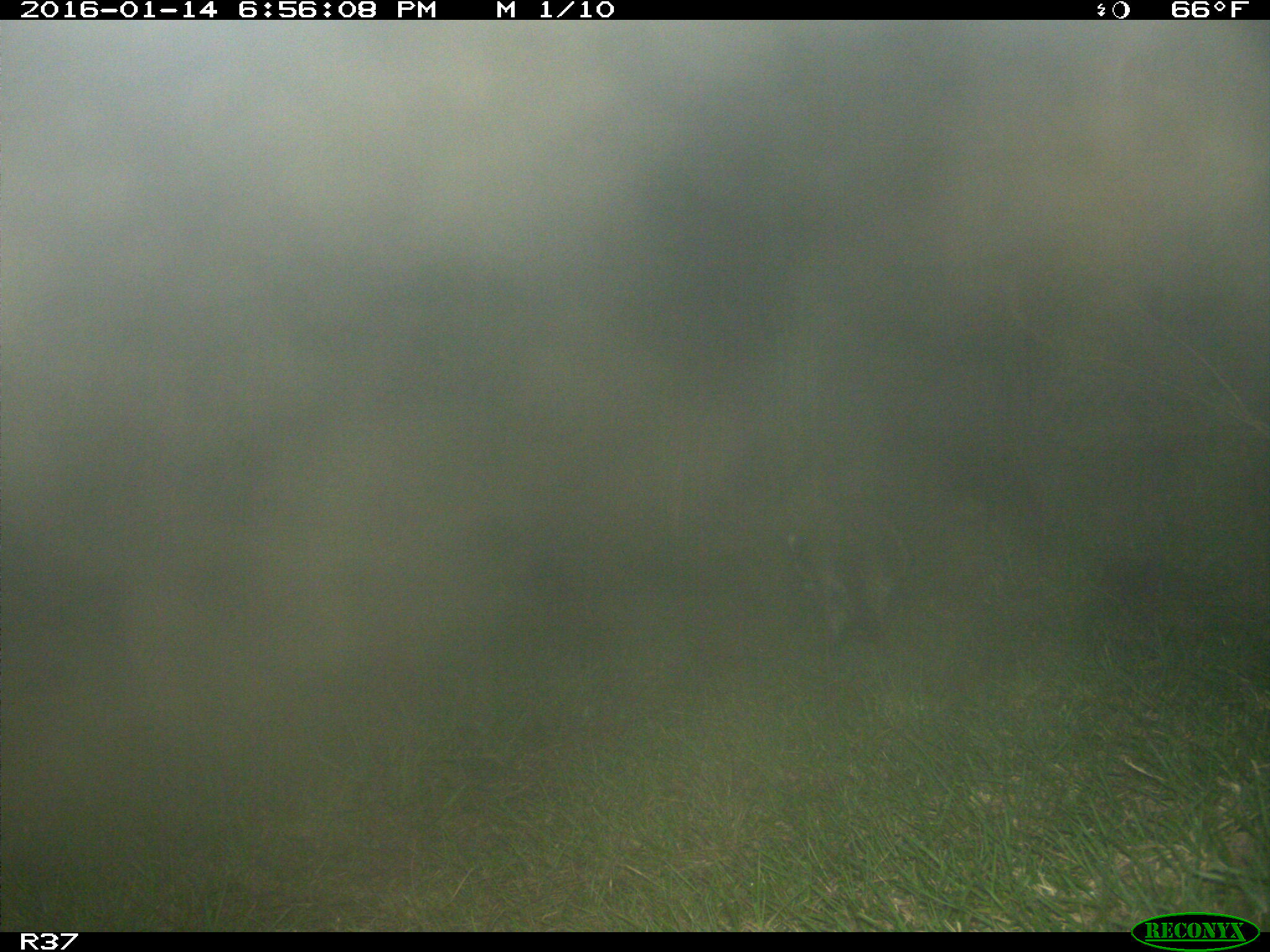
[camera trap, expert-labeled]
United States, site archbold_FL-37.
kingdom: Animalia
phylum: Chordata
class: Mammalia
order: Carnivora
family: Procyonidae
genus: Procyon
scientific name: Procyon lotor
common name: common raccoon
Procyon lotor (common raccoon).